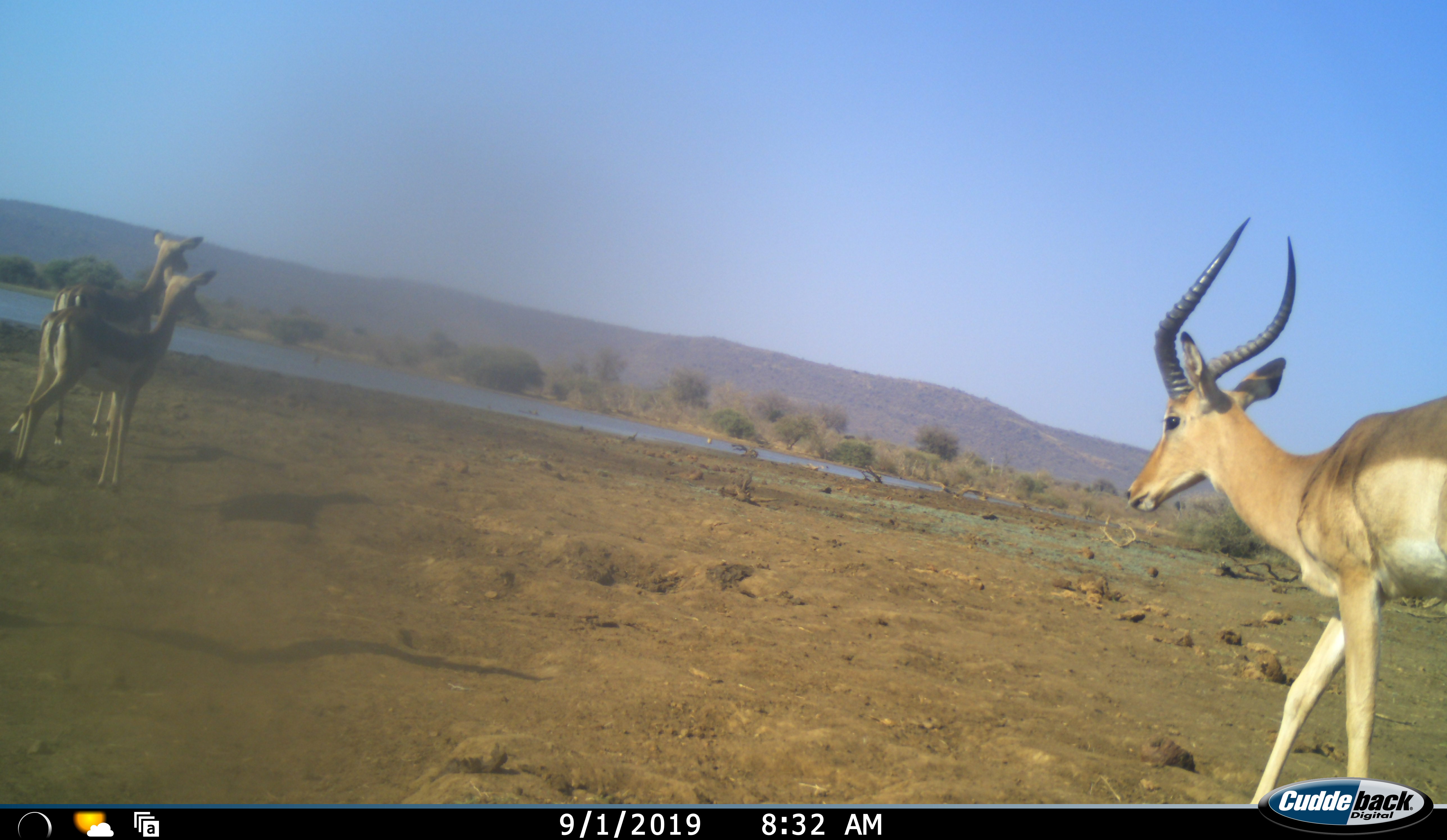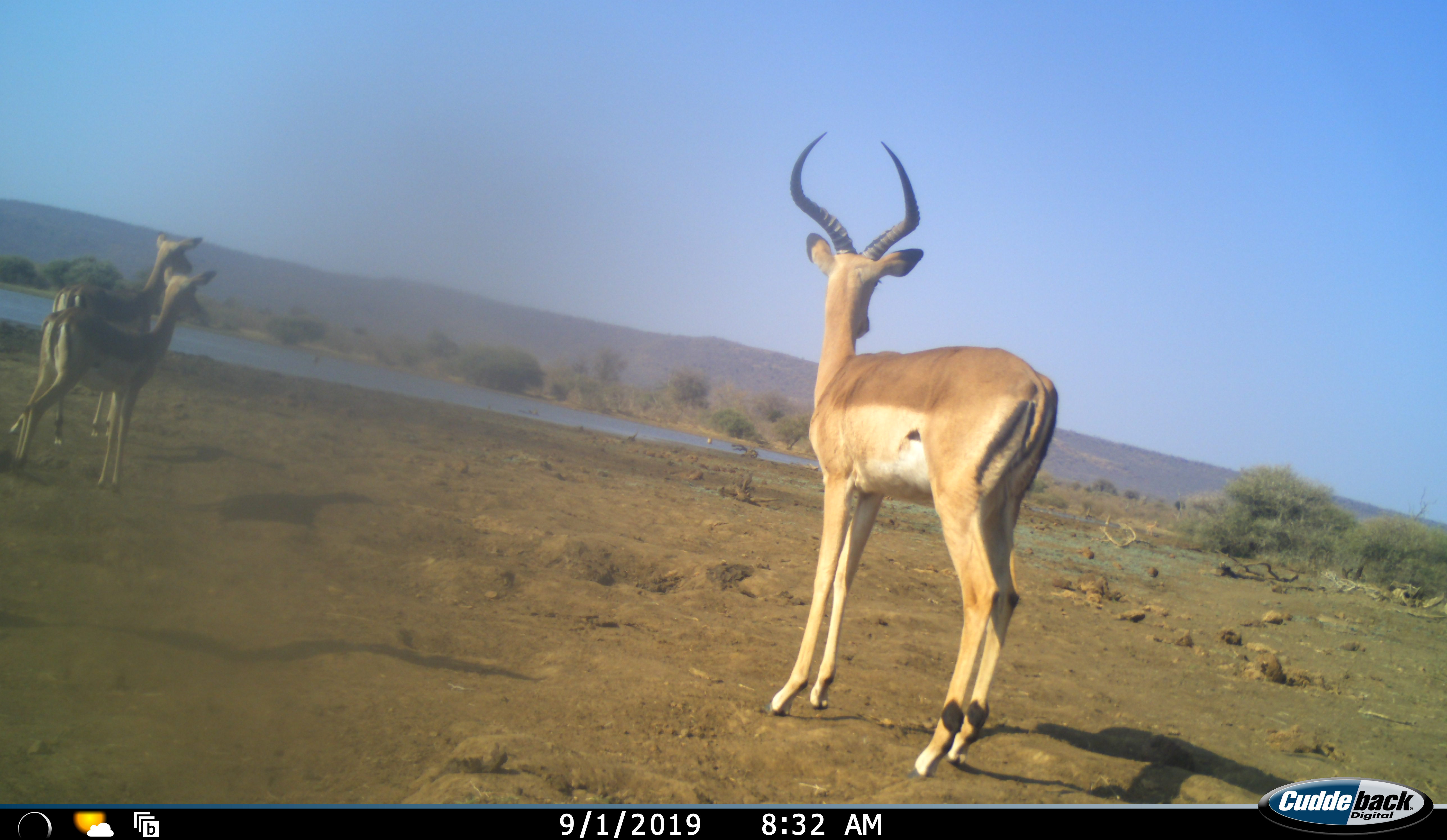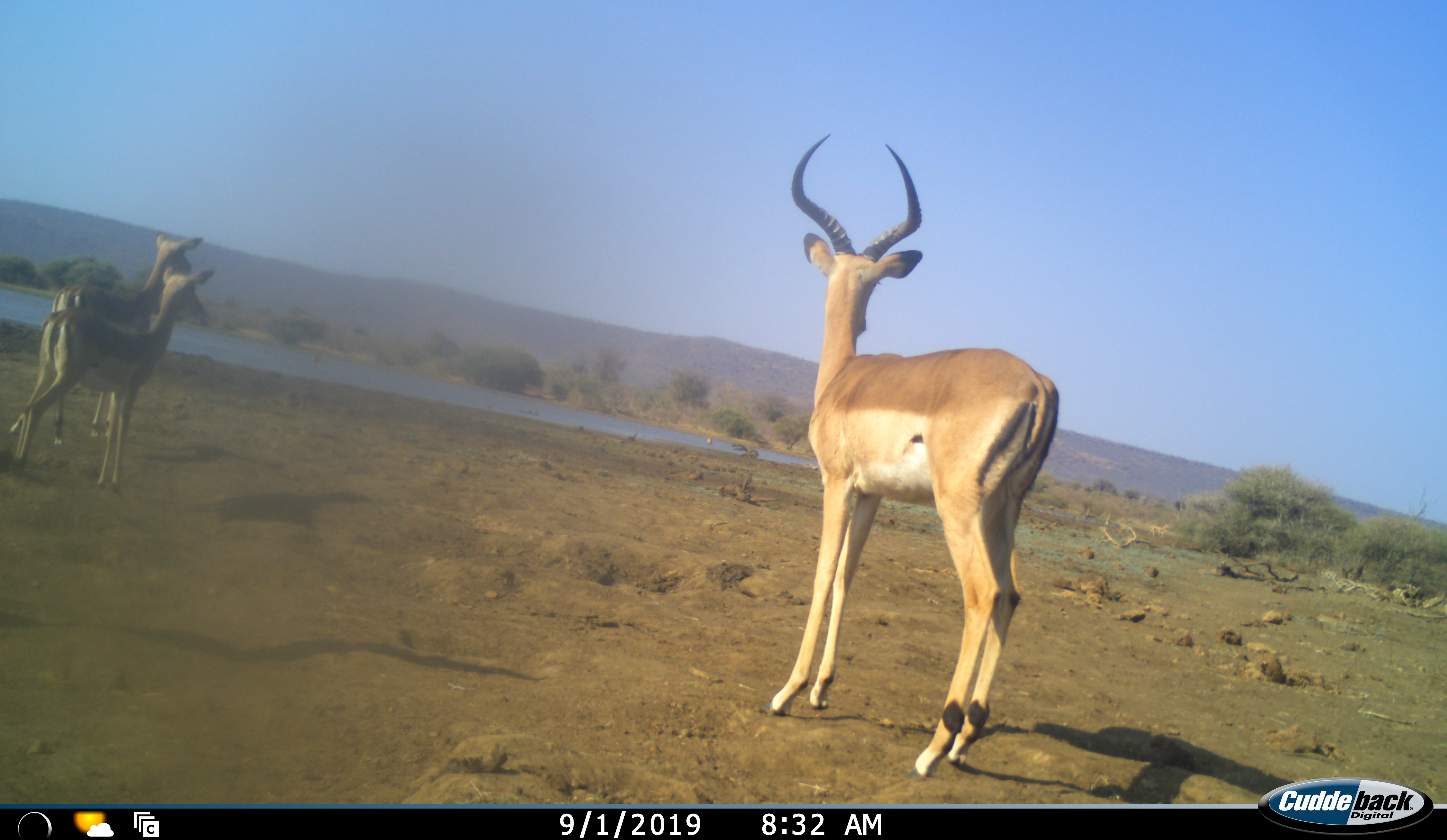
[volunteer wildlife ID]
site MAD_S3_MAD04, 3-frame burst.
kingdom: Animalia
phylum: Chordata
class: Mammalia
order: Artiodactyla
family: Bovidae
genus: Aepyceros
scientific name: Aepyceros melampus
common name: impala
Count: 3.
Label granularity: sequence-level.